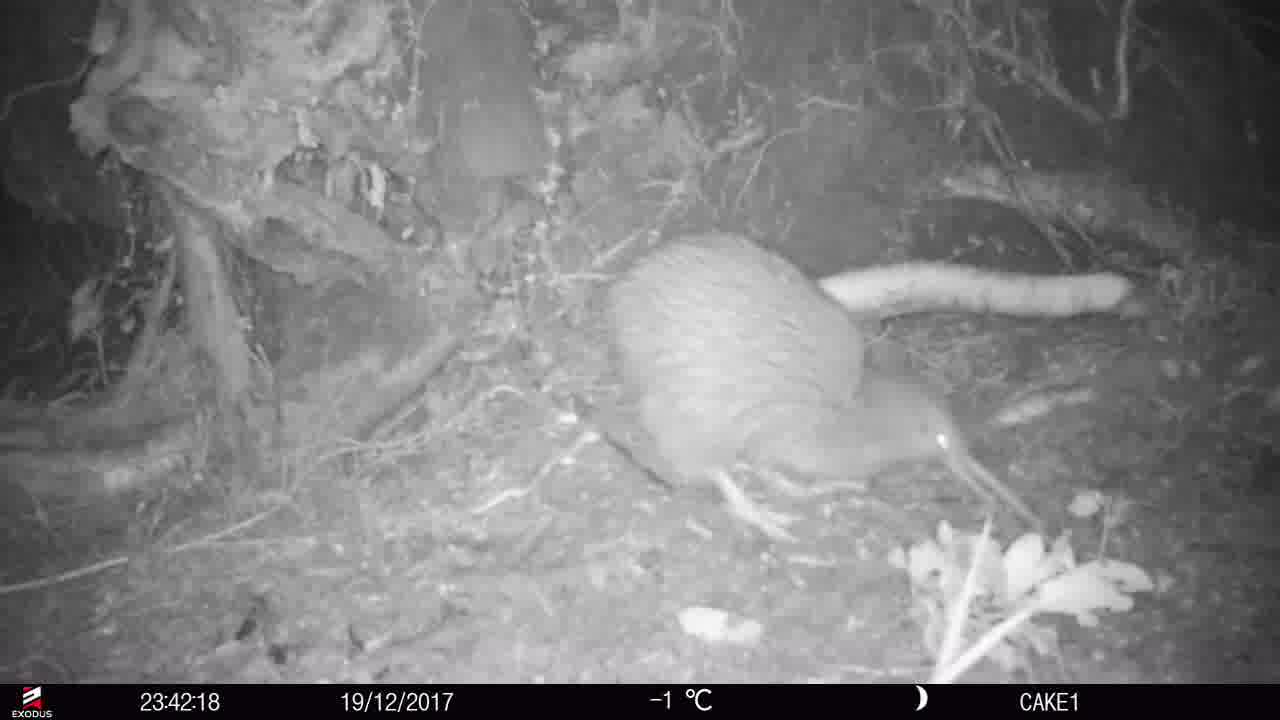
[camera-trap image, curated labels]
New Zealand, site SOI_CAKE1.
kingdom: Animalia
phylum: Chordata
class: Aves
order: Apterygiformes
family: Apterygidae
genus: Apteryx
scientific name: Apteryx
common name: kiwi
Kiwi (Apteryx).